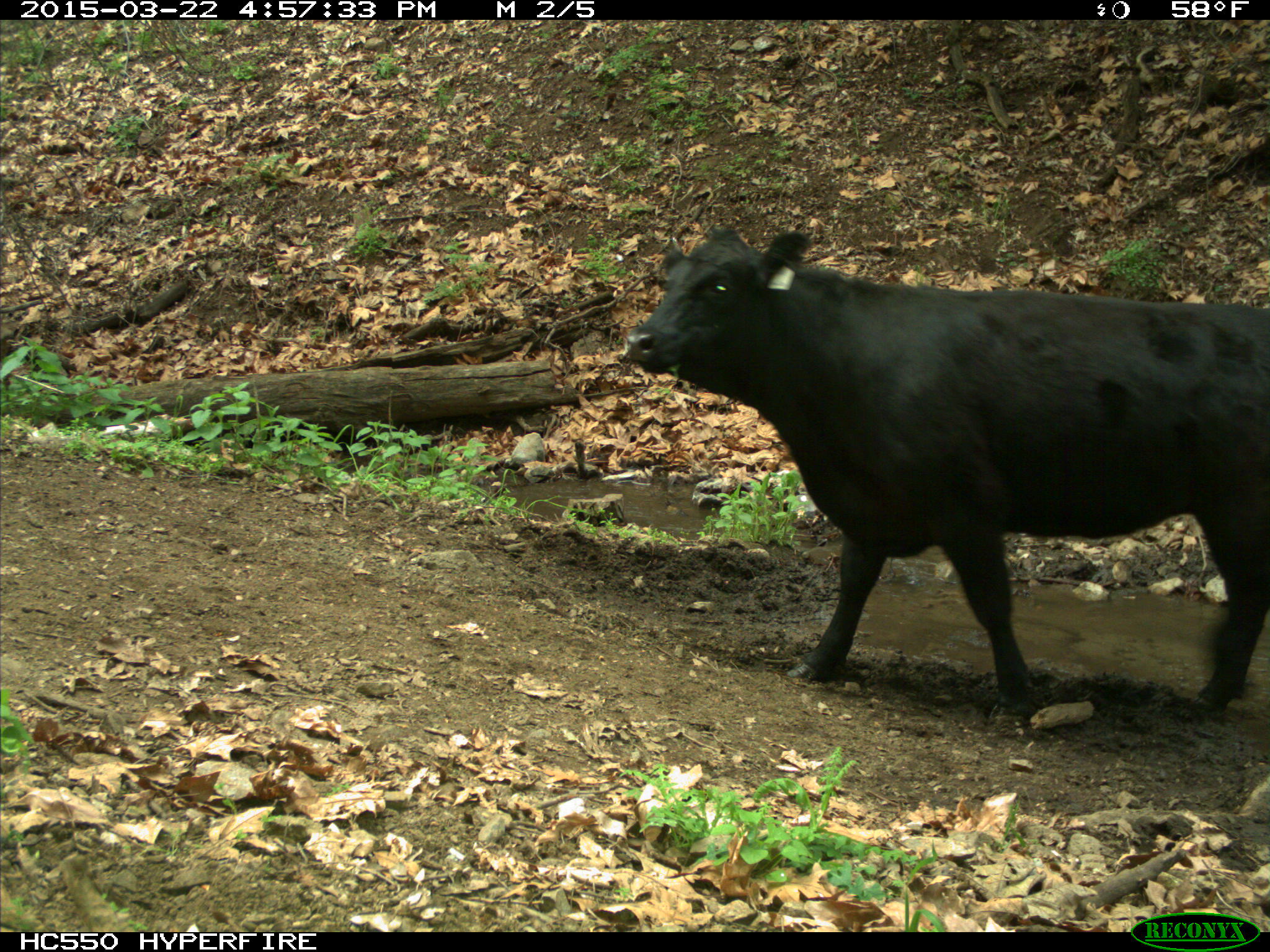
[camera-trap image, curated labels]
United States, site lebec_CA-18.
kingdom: Animalia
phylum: Chordata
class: Mammalia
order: Artiodactyla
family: Bovidae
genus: Bos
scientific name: Bos taurus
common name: domestic cow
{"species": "Bos taurus (domestic cow)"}